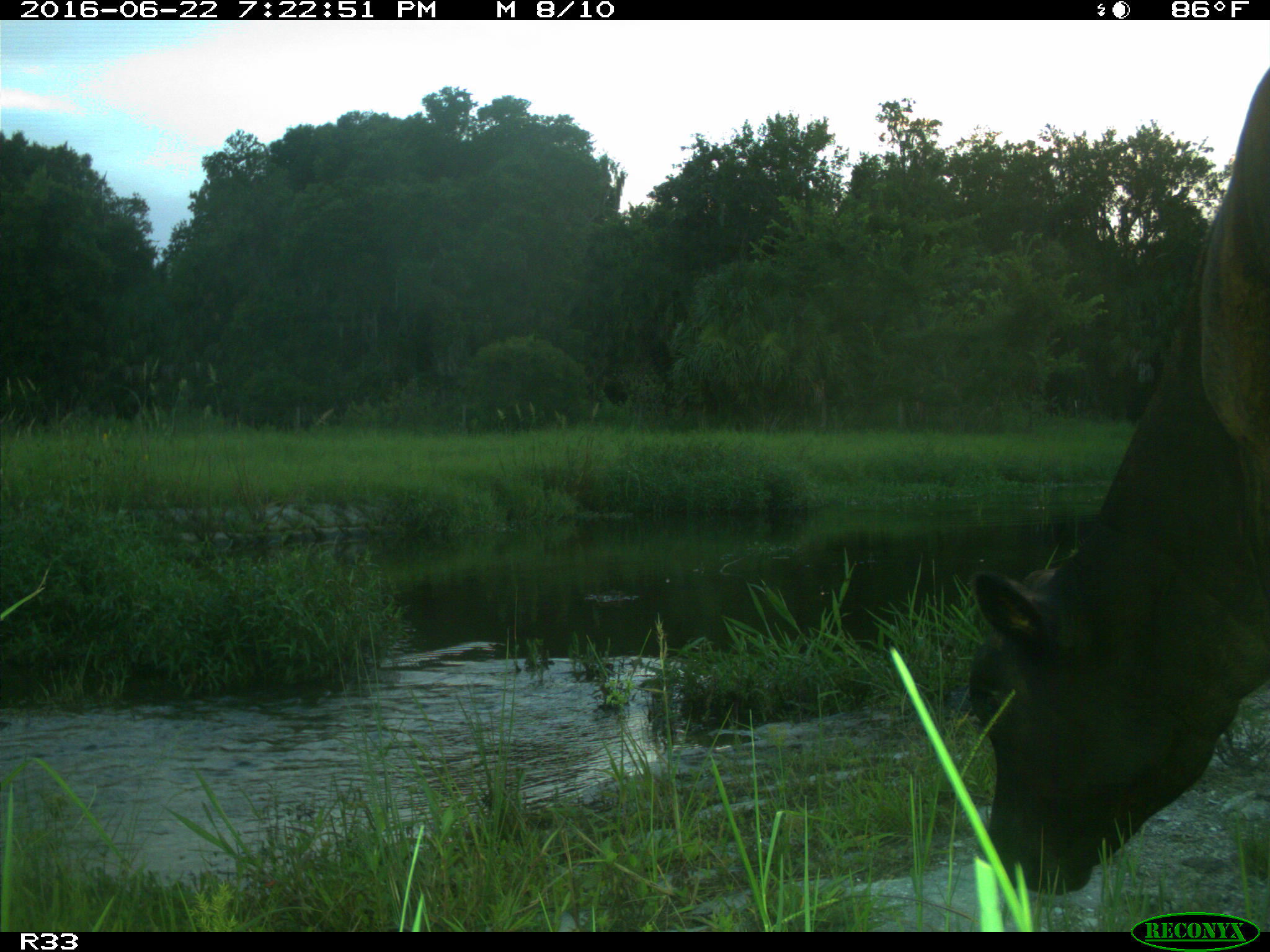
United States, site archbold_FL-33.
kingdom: Animalia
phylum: Chordata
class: Mammalia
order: Artiodactyla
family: Bovidae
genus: Bos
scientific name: Bos taurus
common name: domestic cow